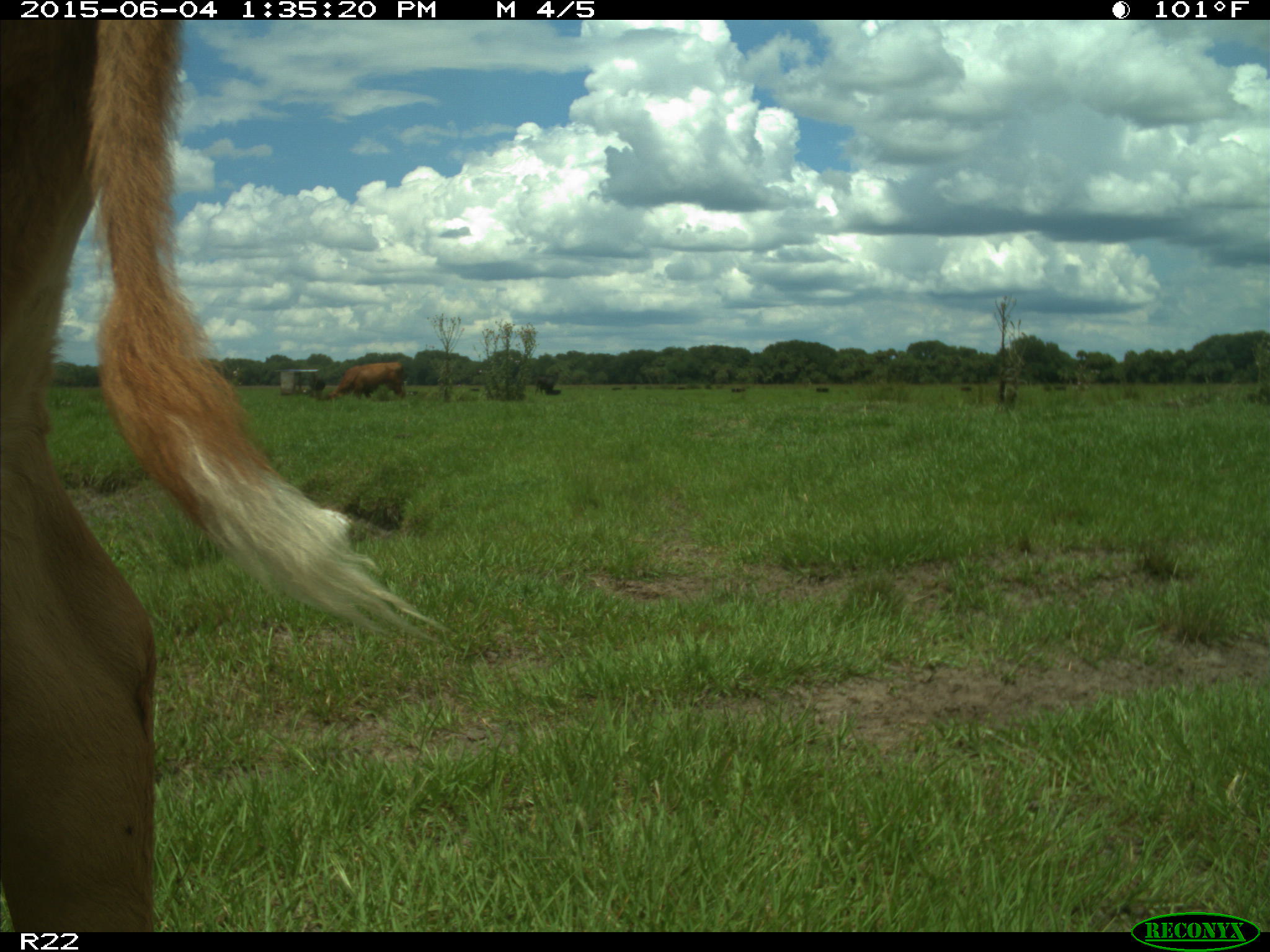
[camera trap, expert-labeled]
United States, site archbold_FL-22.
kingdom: Animalia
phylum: Chordata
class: Mammalia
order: Artiodactyla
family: Bovidae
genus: Bos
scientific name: Bos taurus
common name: domestic cow